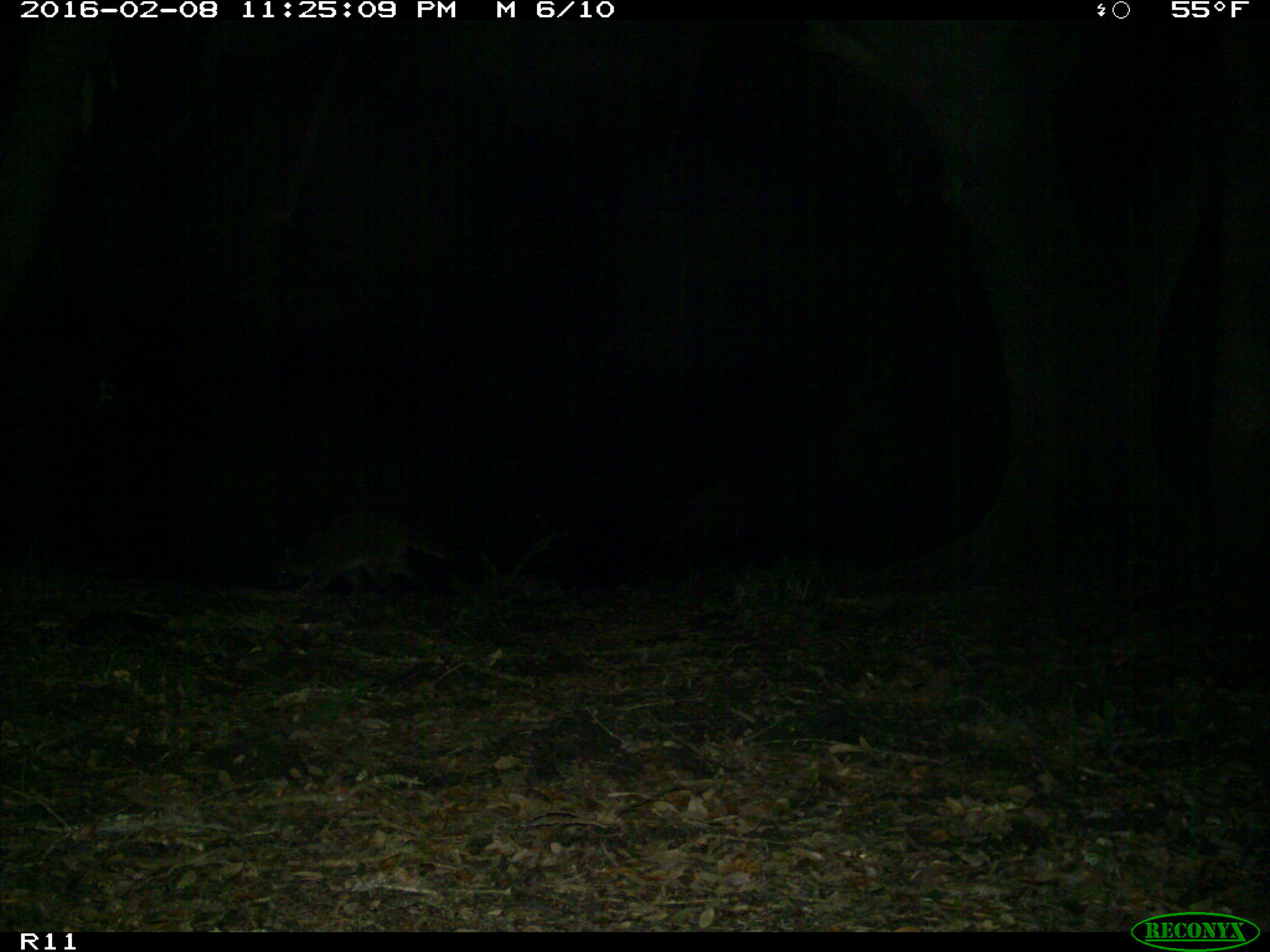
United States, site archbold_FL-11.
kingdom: Animalia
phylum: Chordata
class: Mammalia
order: Carnivora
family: Procyonidae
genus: Procyon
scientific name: Procyon lotor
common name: common raccoon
Procyon lotor (common raccoon).